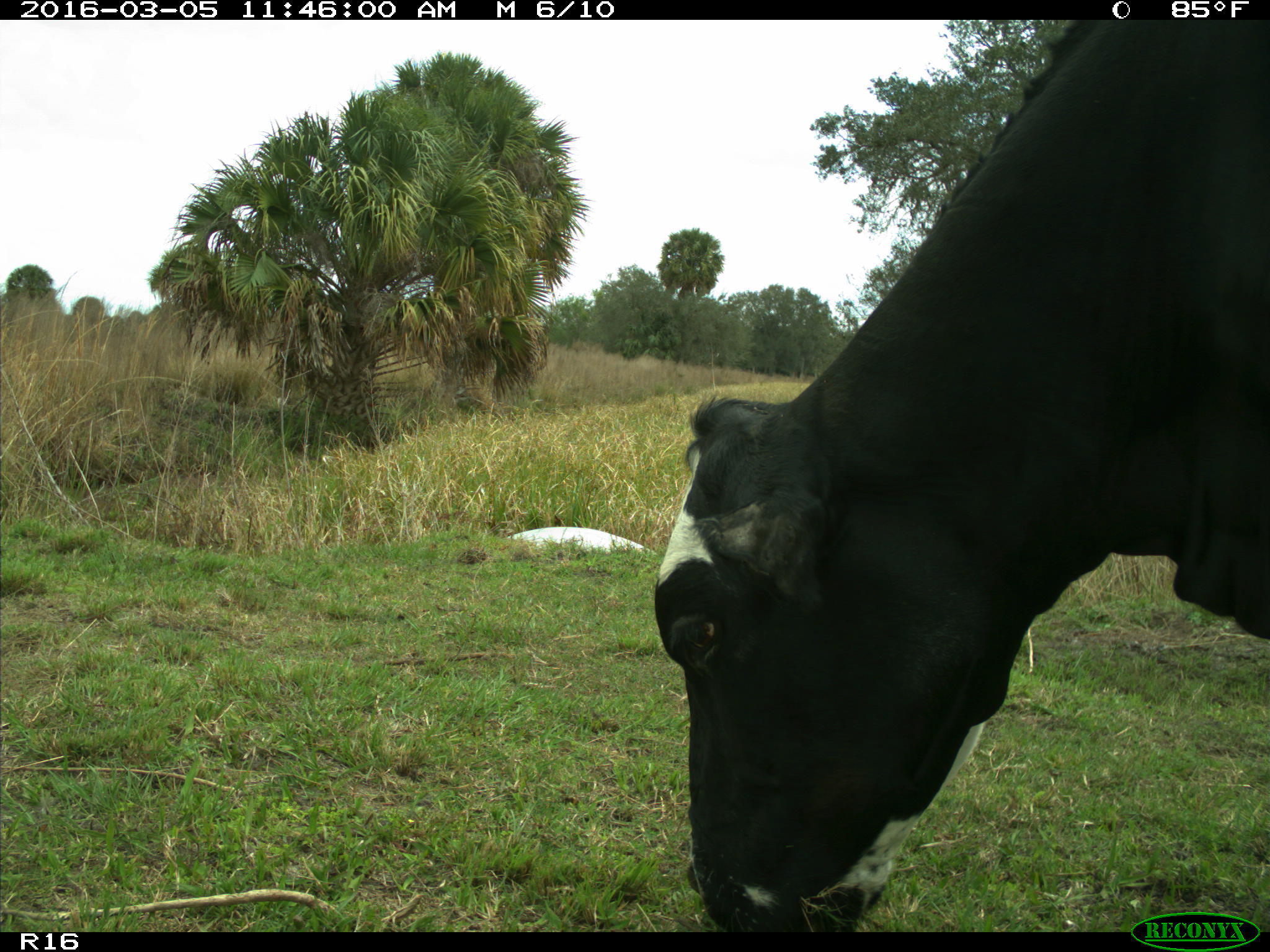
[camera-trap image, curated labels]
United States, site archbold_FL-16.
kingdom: Animalia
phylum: Chordata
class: Mammalia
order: Artiodactyla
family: Bovidae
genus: Bos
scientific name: Bos taurus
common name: domestic cow